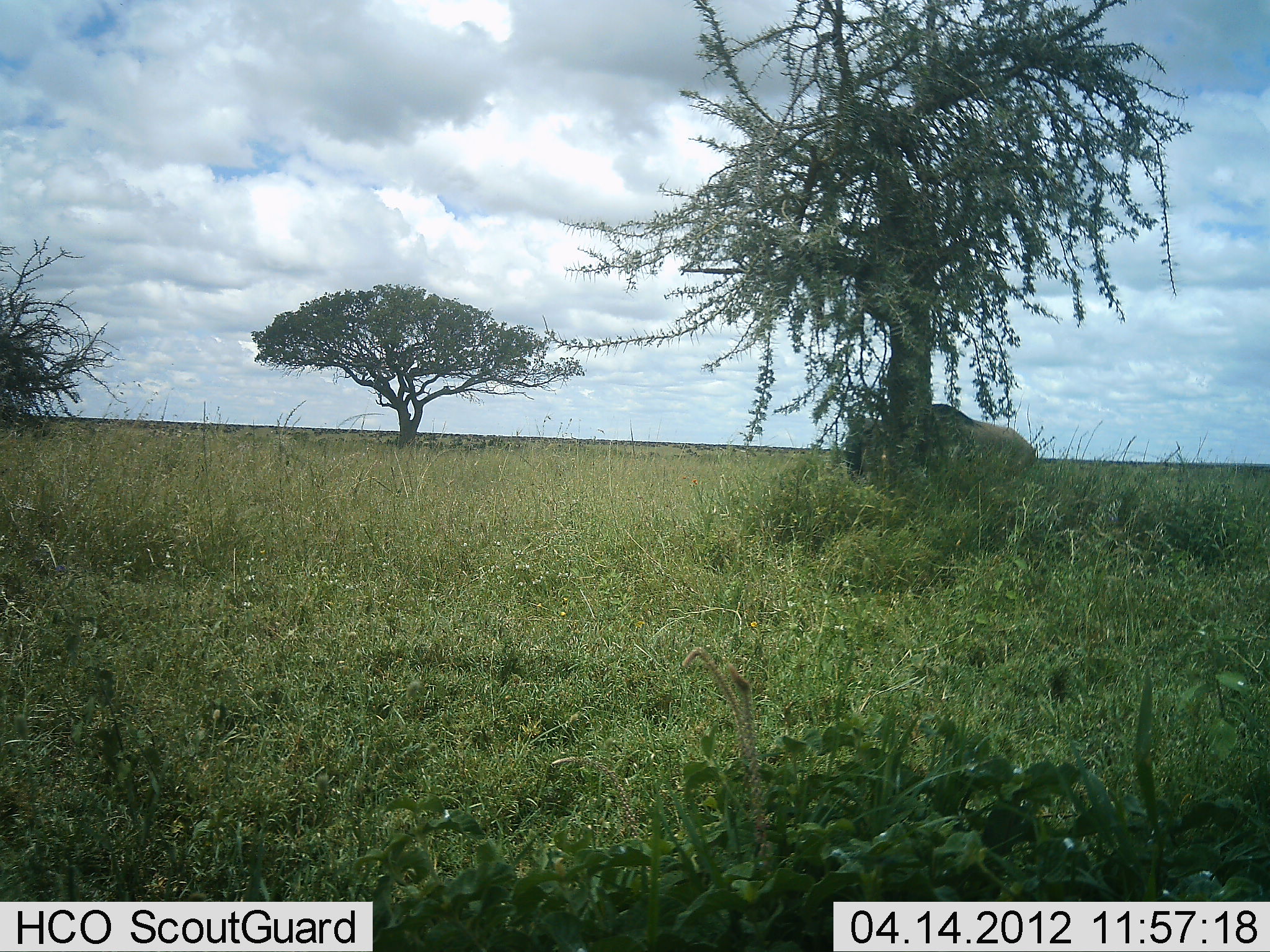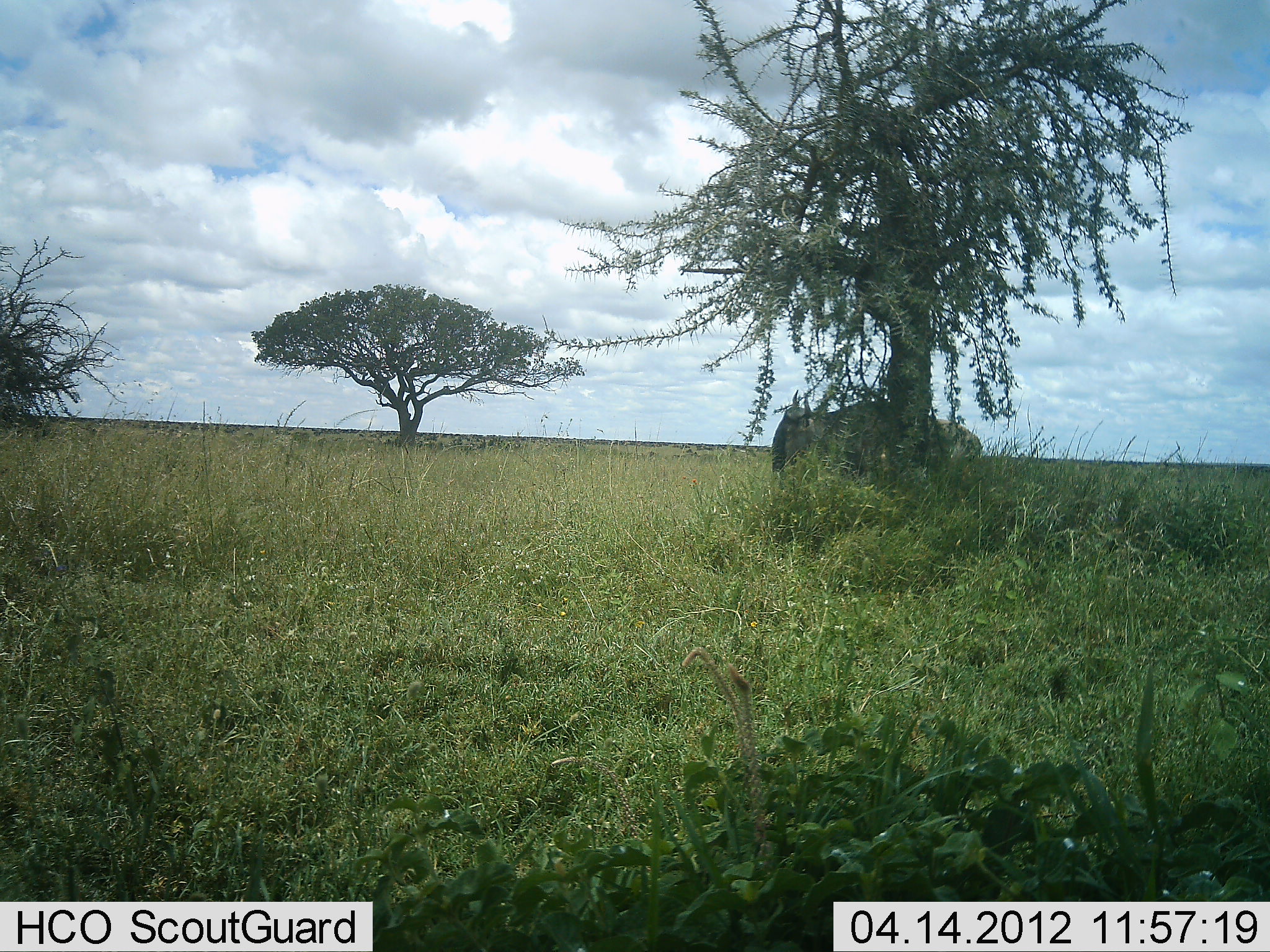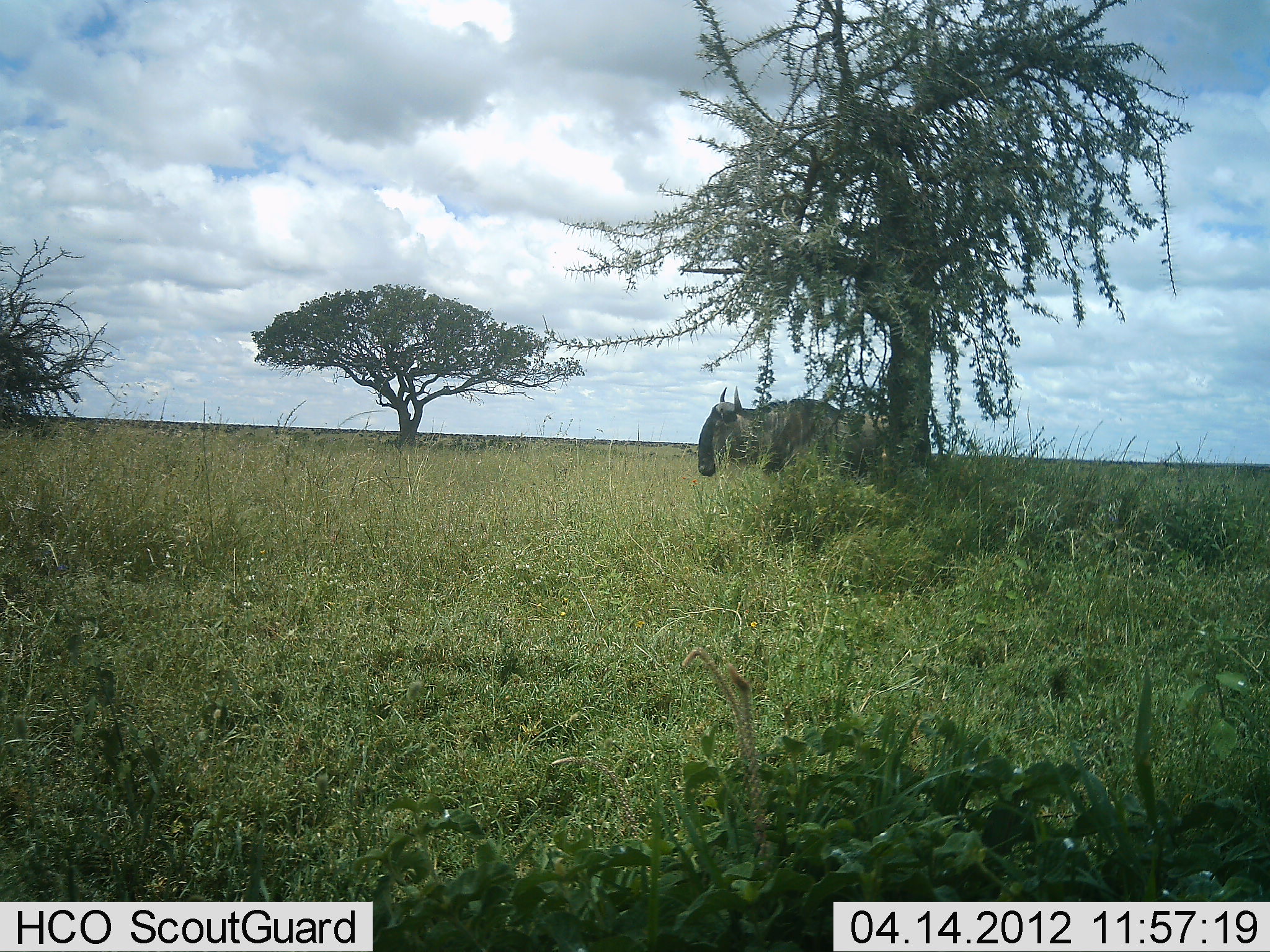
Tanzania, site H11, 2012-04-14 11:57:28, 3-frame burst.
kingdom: Animalia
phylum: Chordata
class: Mammalia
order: Artiodactyla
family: Bovidae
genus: Connochaetes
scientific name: Connochaetes taurinus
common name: blue wildebeest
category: wildebeest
Wildebeest (blue wildebeest) (Connochaetes taurinus), count 1. Behavior (volunteer vote fractions): standing 17%, resting 0%, moving 89%, interacting 0%. Young present (vote fraction): 0%. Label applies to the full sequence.